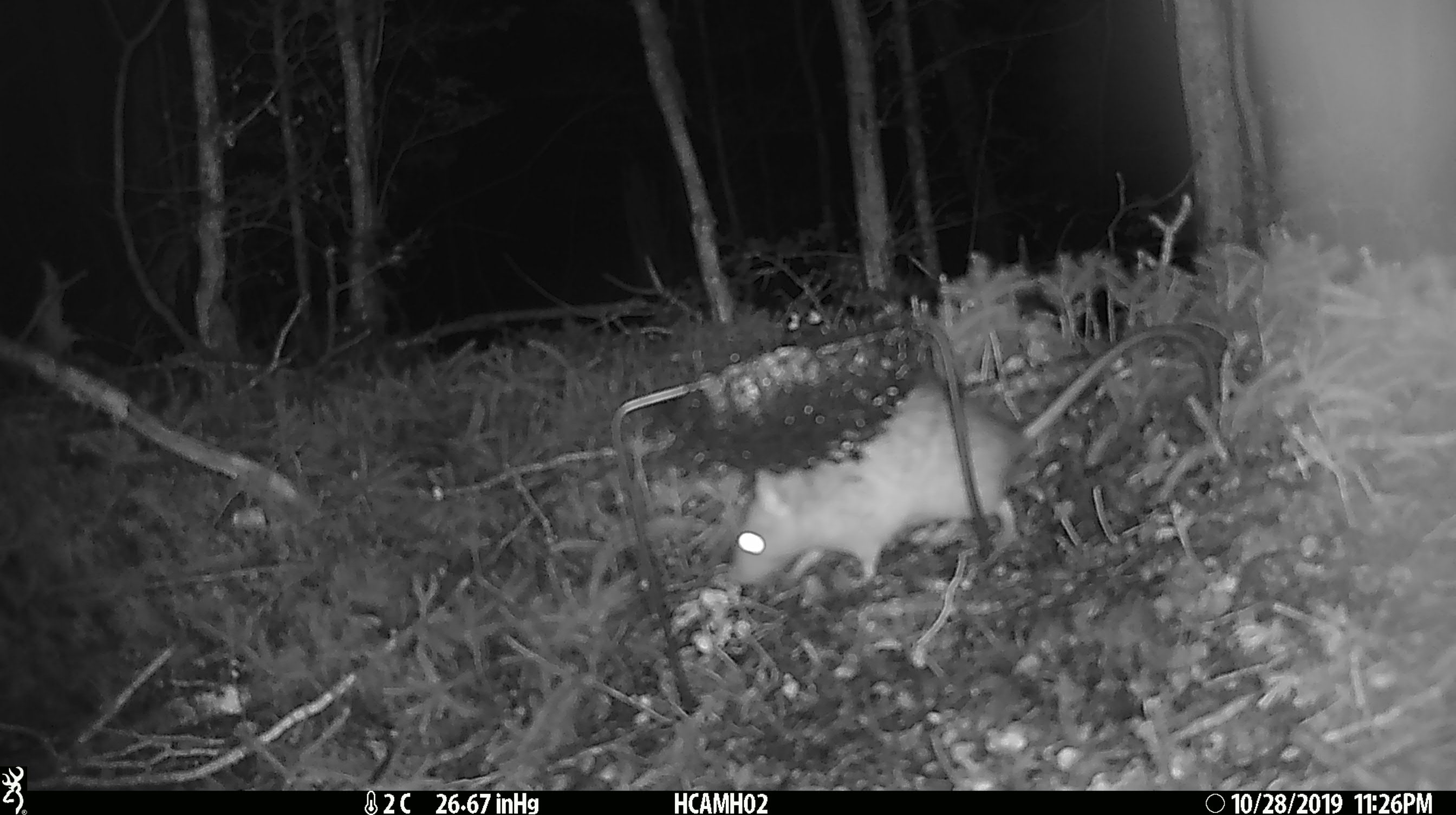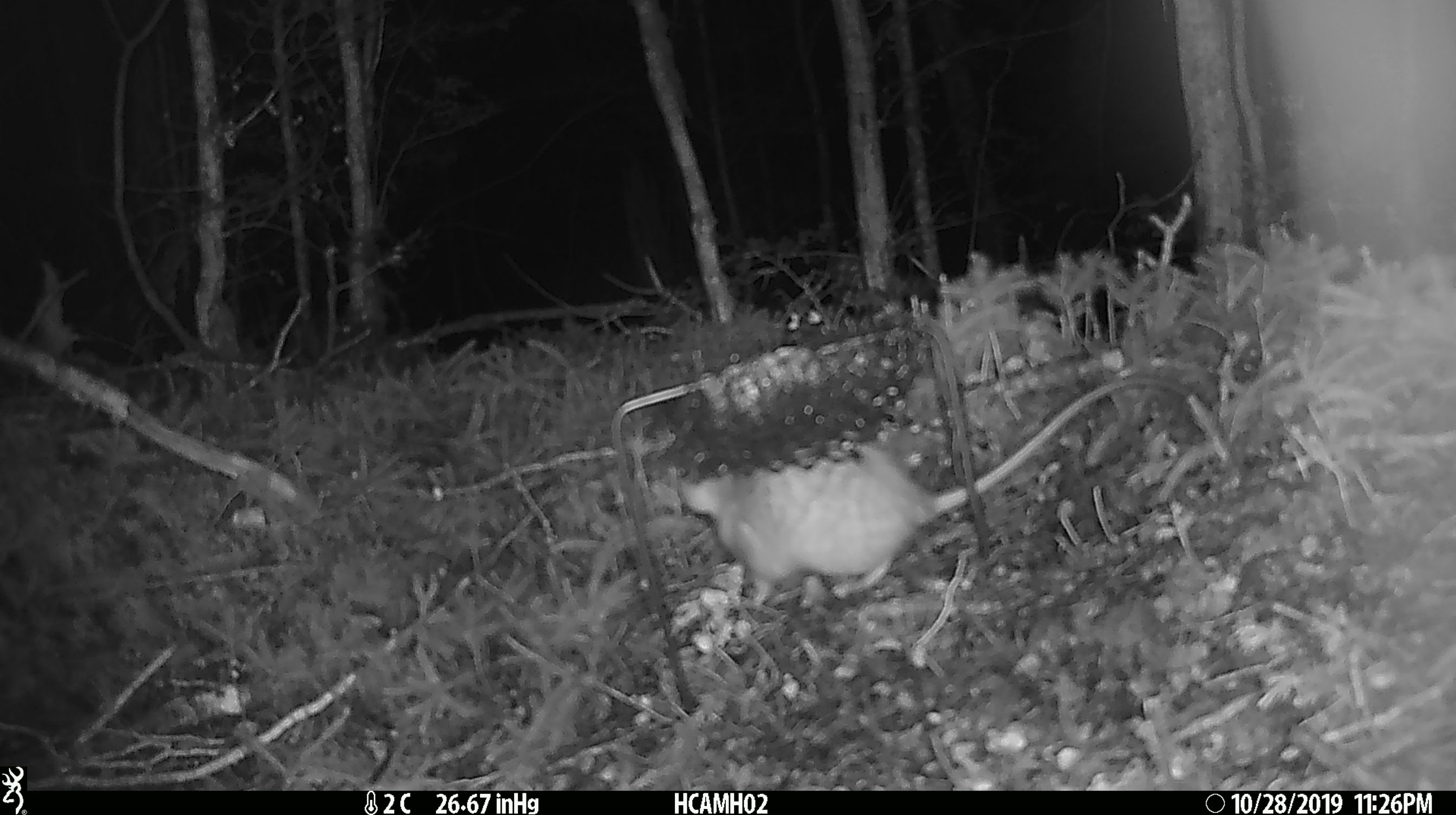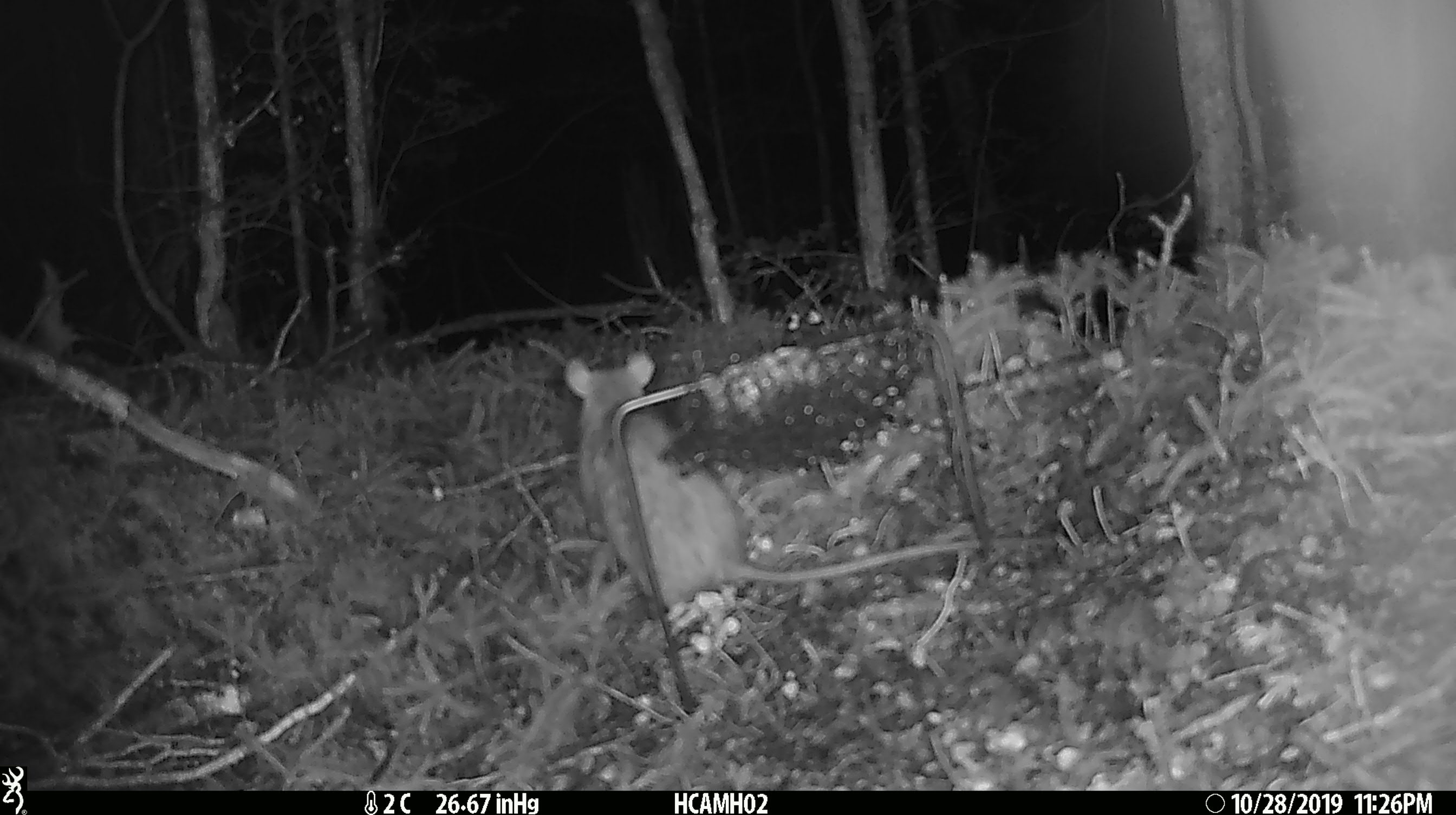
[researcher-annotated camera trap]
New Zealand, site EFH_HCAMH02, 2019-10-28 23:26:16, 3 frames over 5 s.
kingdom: Animalia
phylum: Chordata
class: Mammalia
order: Rodentia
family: Muridae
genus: Rattus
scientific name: Rattus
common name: rat